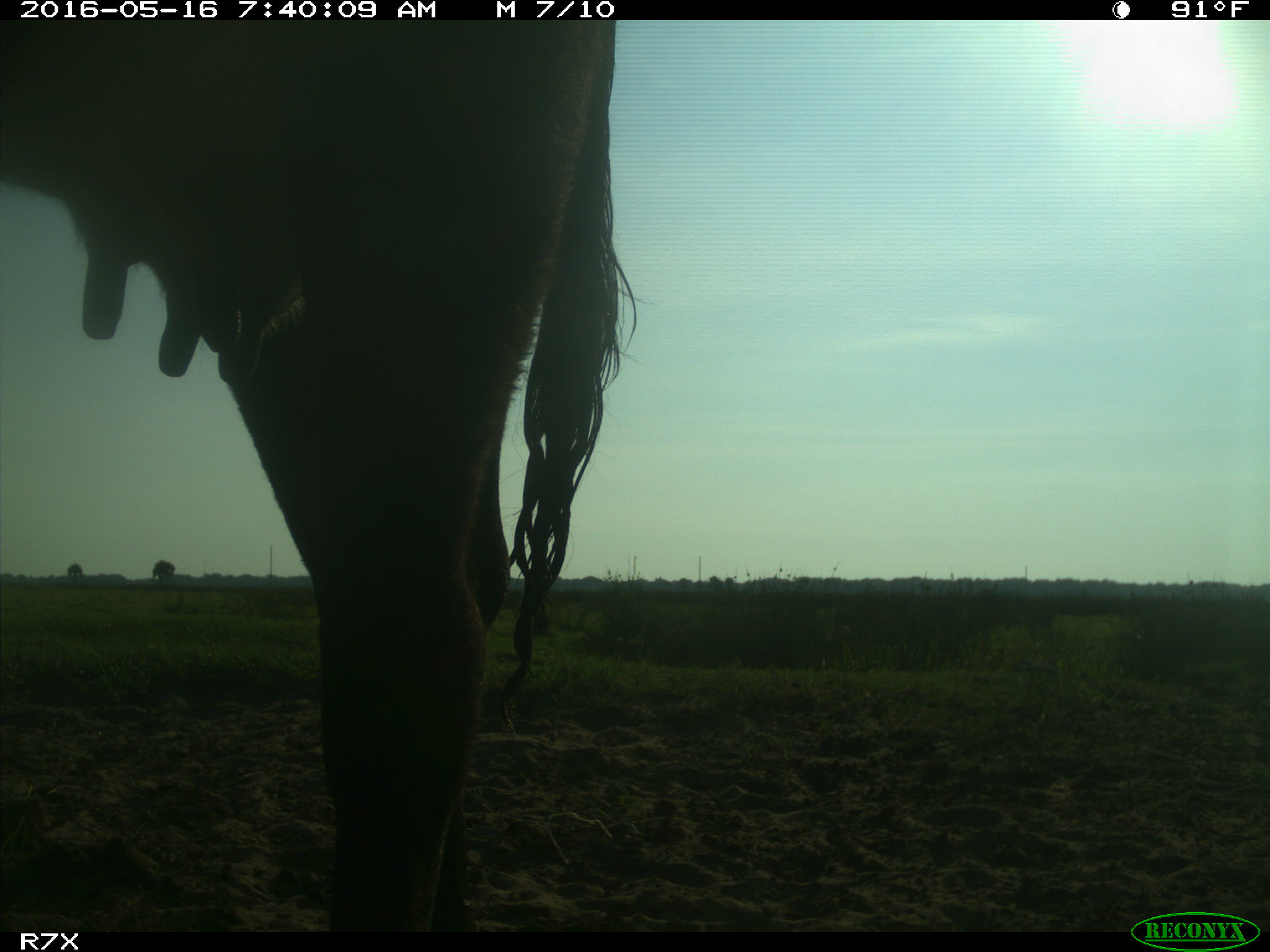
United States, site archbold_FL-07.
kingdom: Animalia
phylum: Chordata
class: Mammalia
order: Artiodactyla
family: Bovidae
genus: Bos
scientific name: Bos taurus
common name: domestic cow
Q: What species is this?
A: Bos taurus (domestic cow).